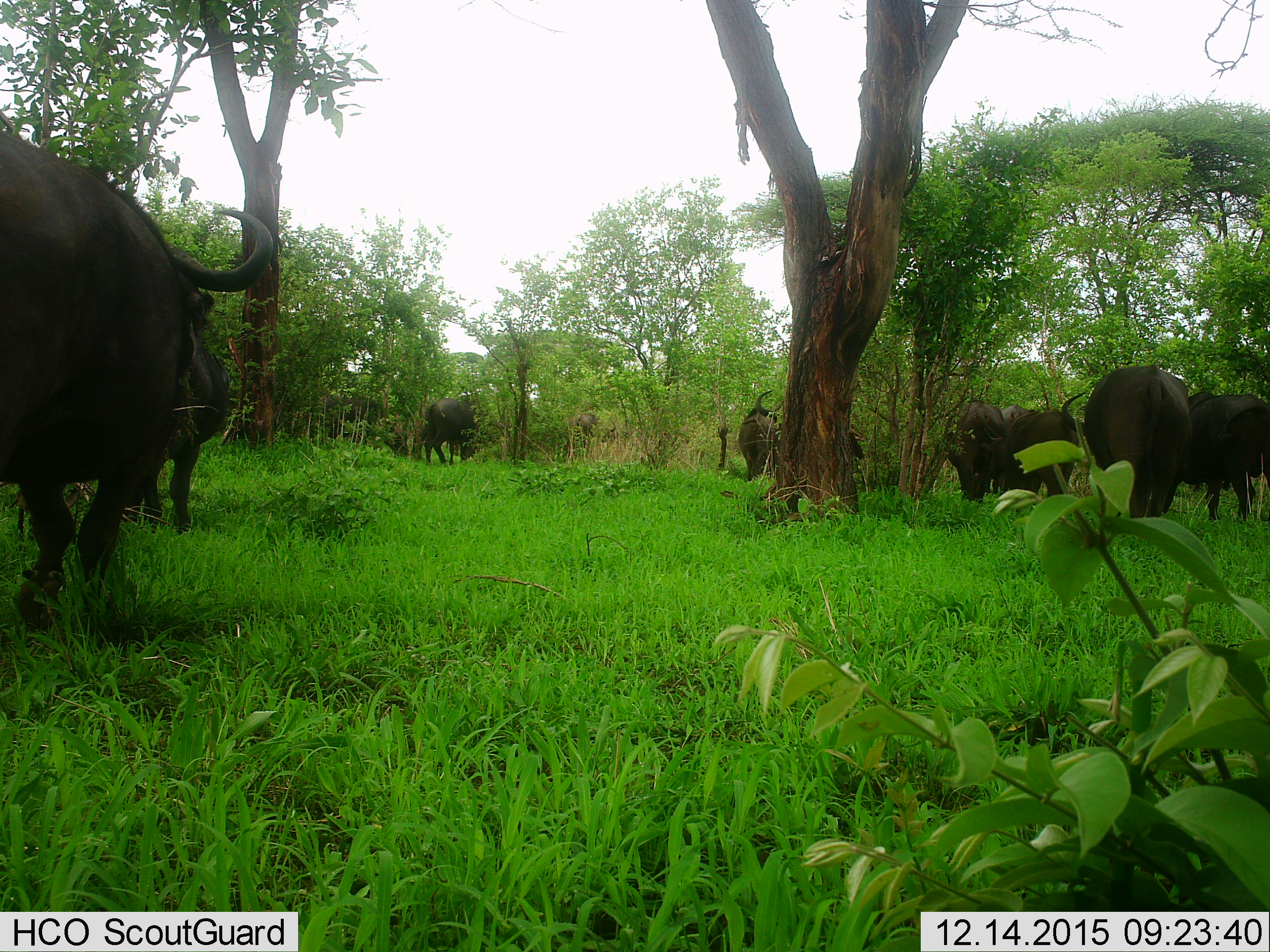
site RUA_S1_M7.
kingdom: Animalia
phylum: Chordata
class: Mammalia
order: Artiodactyla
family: Bovidae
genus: Syncerus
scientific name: Syncerus caffer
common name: african buffalo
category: buffalo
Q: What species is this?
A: Buffalo (african buffalo) (Syncerus caffer).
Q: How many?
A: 11-50.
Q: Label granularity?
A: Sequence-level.